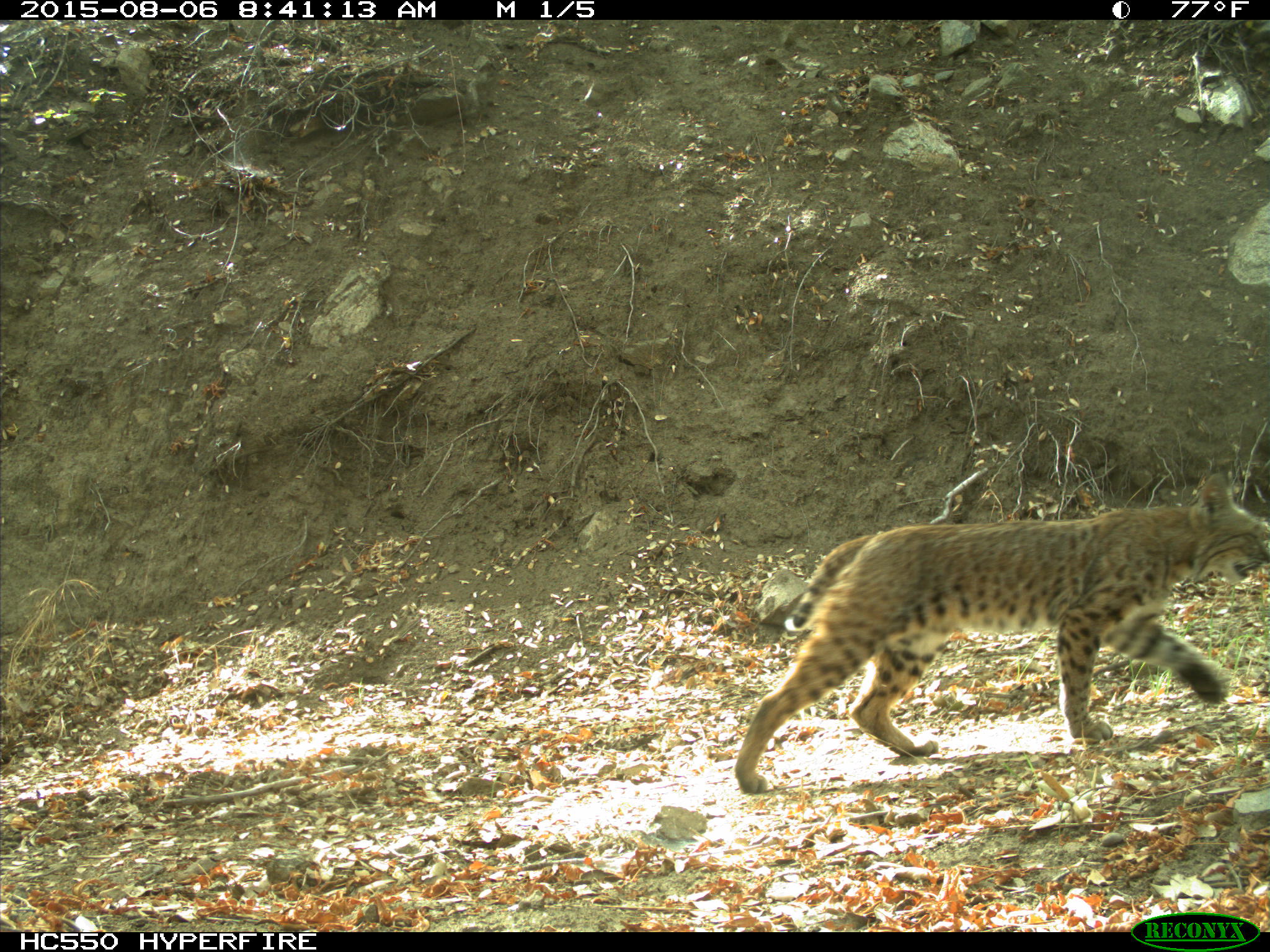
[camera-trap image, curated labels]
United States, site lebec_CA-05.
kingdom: Animalia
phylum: Chordata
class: Mammalia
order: Carnivora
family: Felidae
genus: Lynx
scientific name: Lynx rufus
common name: bobcat